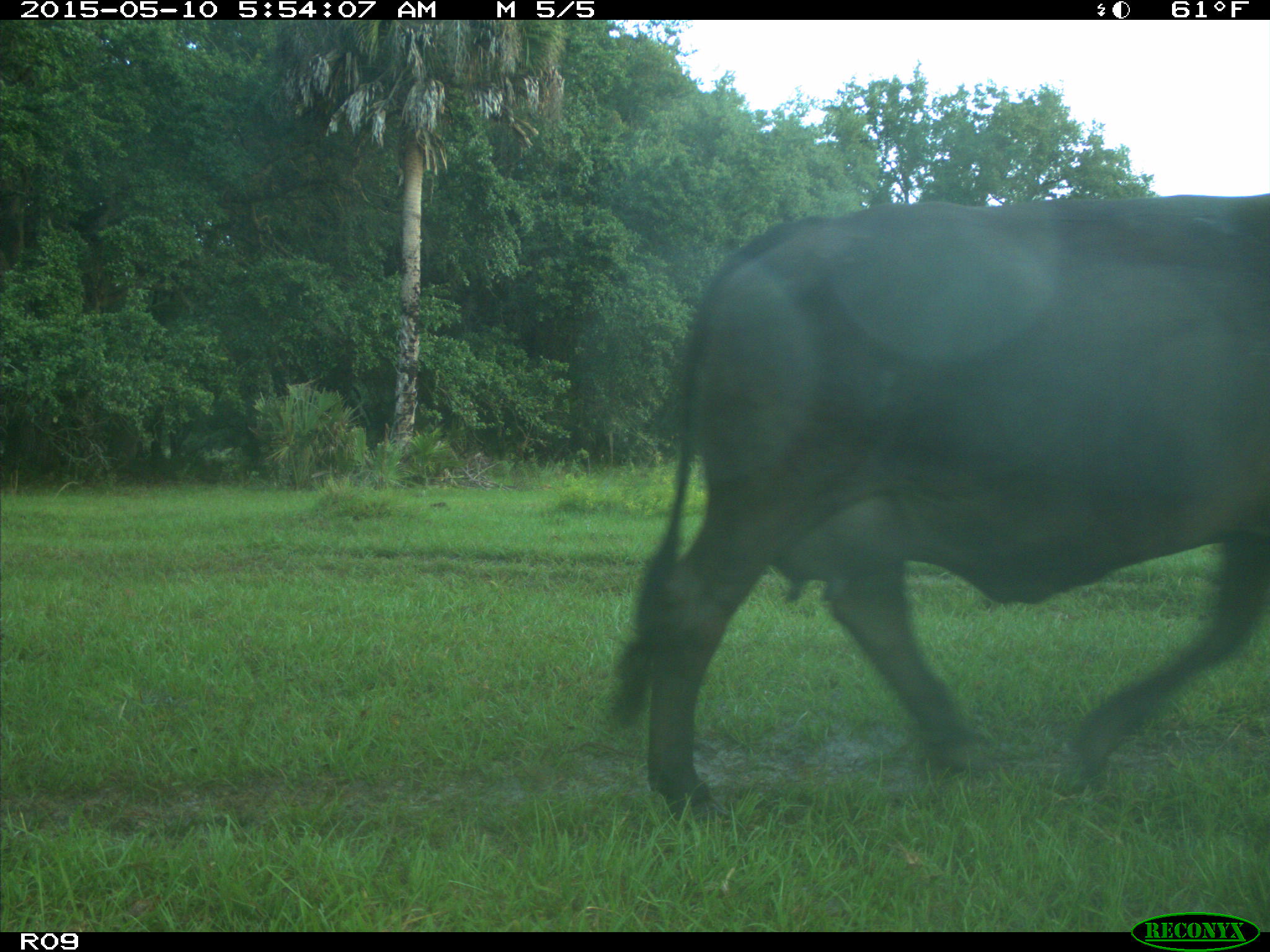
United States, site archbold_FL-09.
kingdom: Animalia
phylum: Chordata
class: Mammalia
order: Artiodactyla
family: Bovidae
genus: Bos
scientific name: Bos taurus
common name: domestic cow